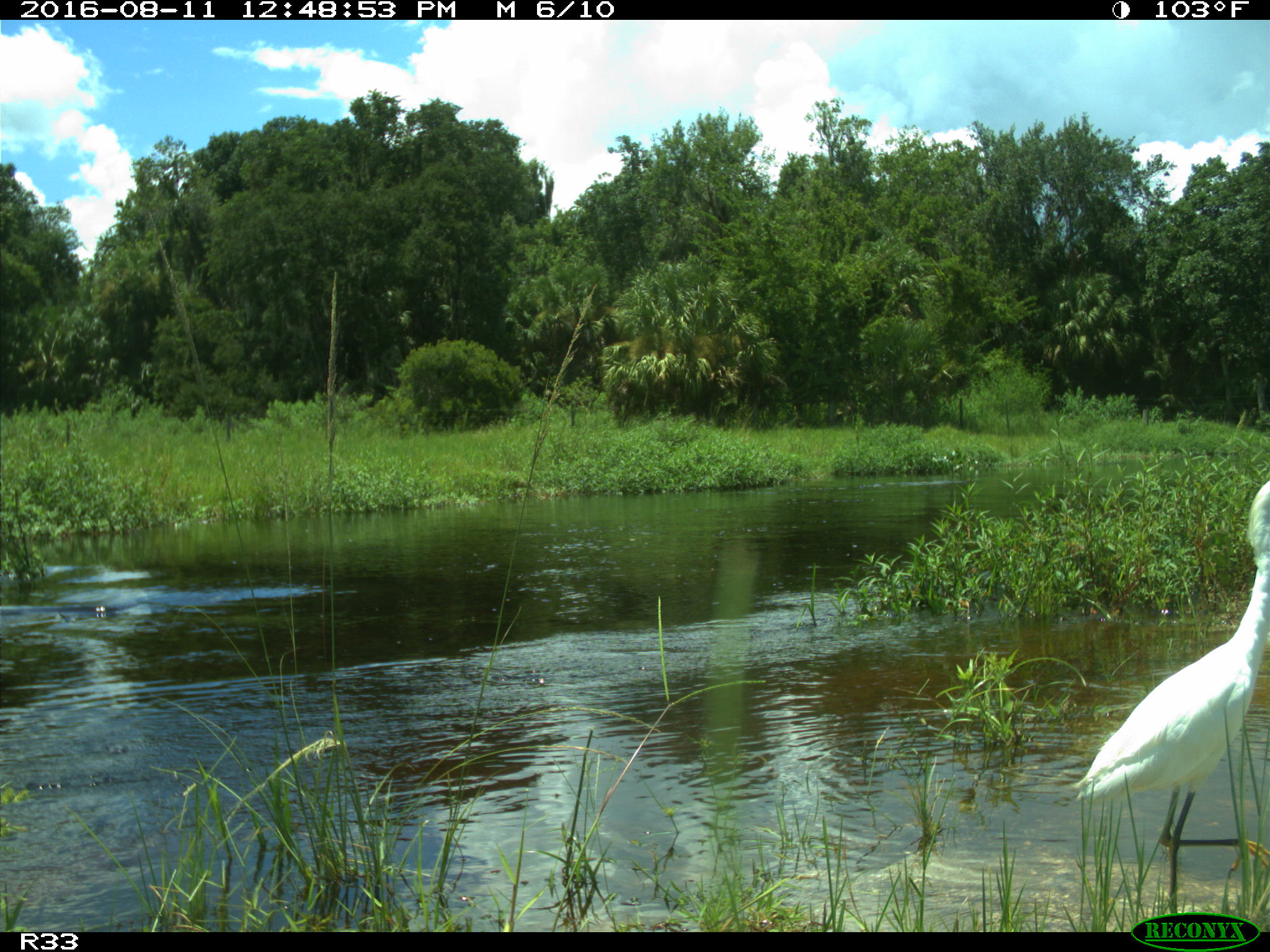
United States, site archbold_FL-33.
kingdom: Animalia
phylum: Chordata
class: Aves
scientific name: Aves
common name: birds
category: unidentified bird